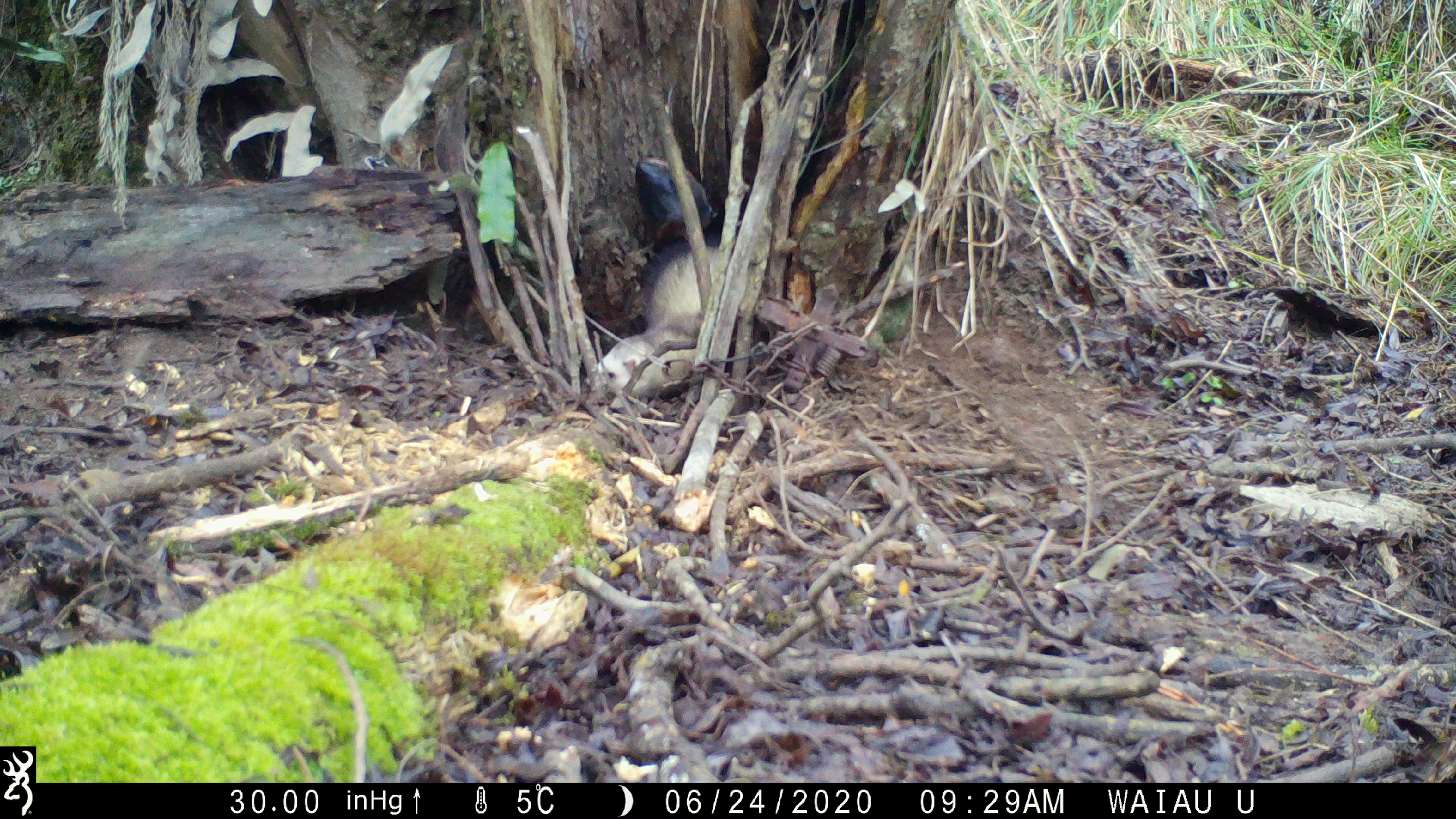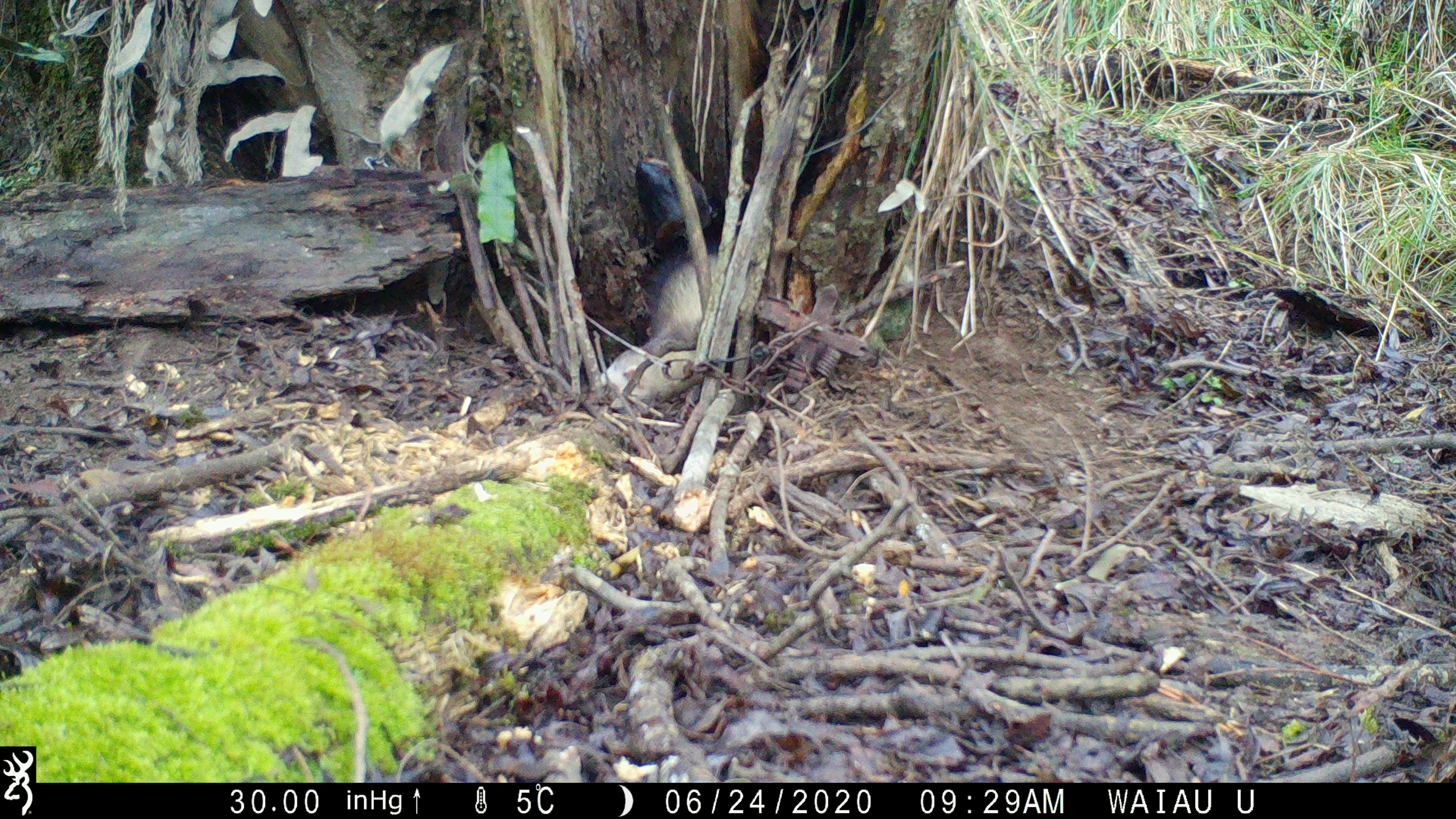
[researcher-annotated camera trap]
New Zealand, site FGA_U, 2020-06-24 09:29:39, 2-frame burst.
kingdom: Animalia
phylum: Chordata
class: Mammalia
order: Carnivora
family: Mustelidae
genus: Mustela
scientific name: Mustela furo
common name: ferret